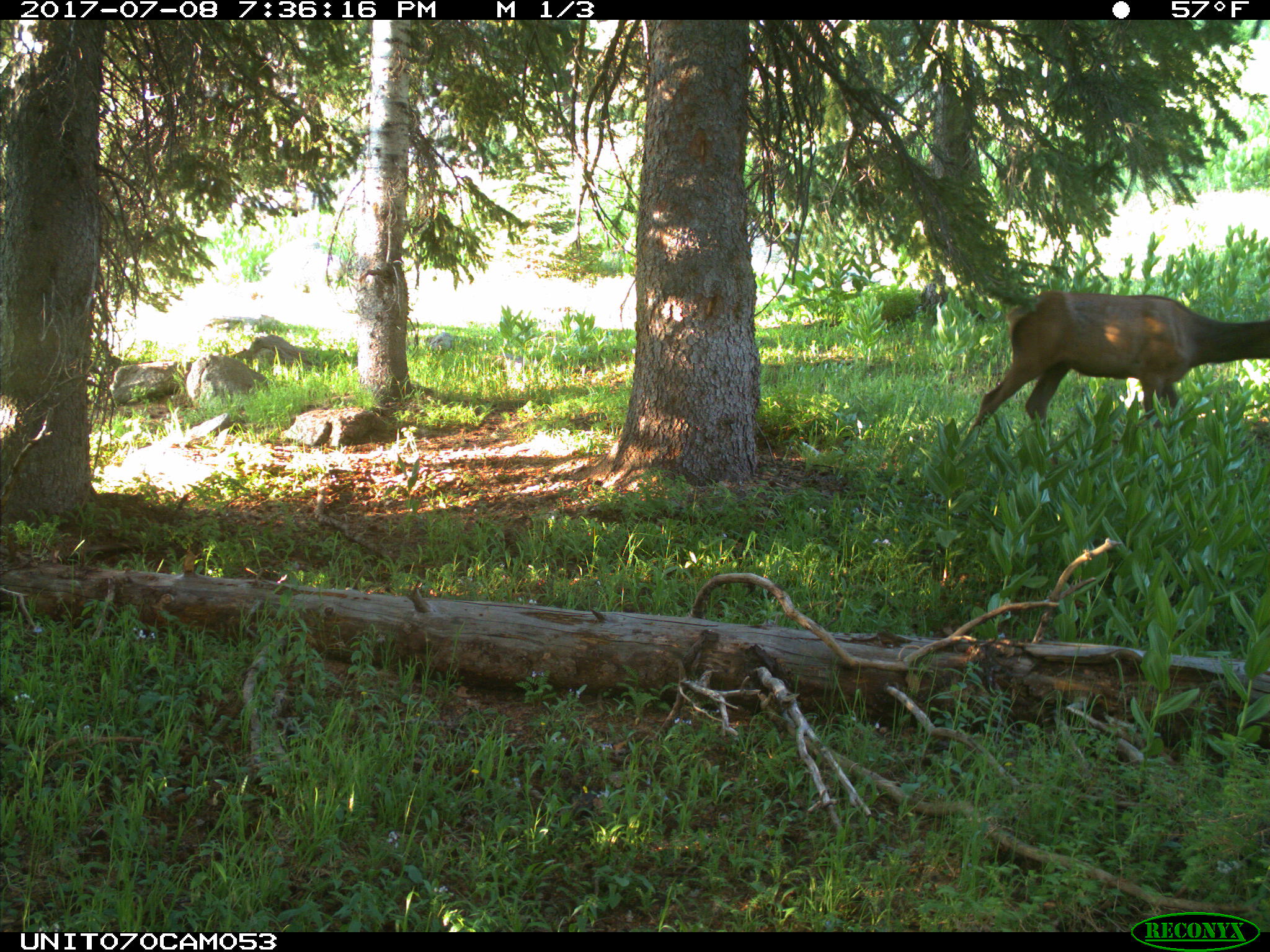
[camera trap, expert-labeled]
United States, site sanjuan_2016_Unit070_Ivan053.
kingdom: Animalia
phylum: Chordata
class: Mammalia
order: Artiodactyla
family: Cervidae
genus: Cervus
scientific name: Cervus elaphus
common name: red deer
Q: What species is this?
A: Cervus elaphus (red deer).